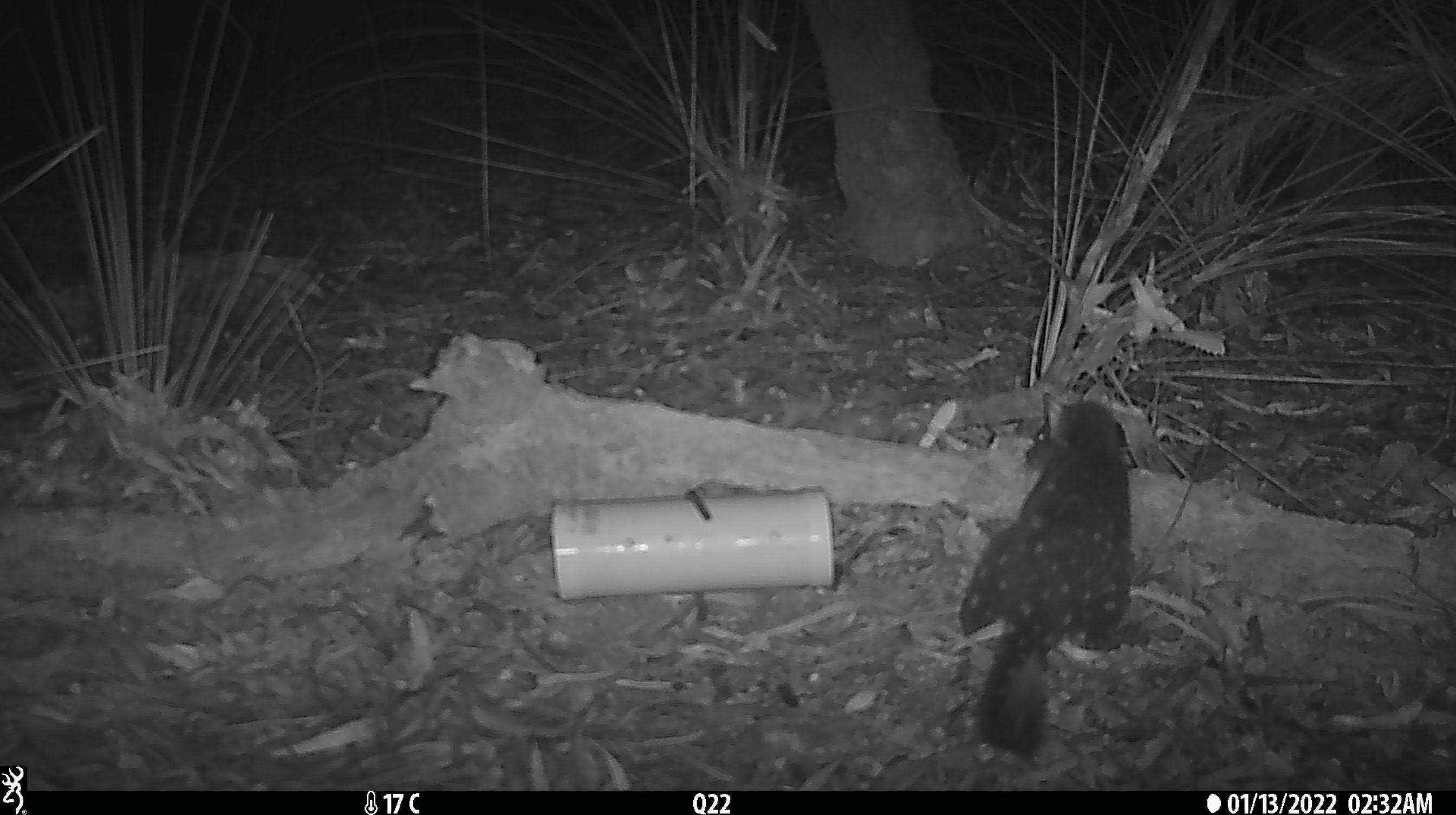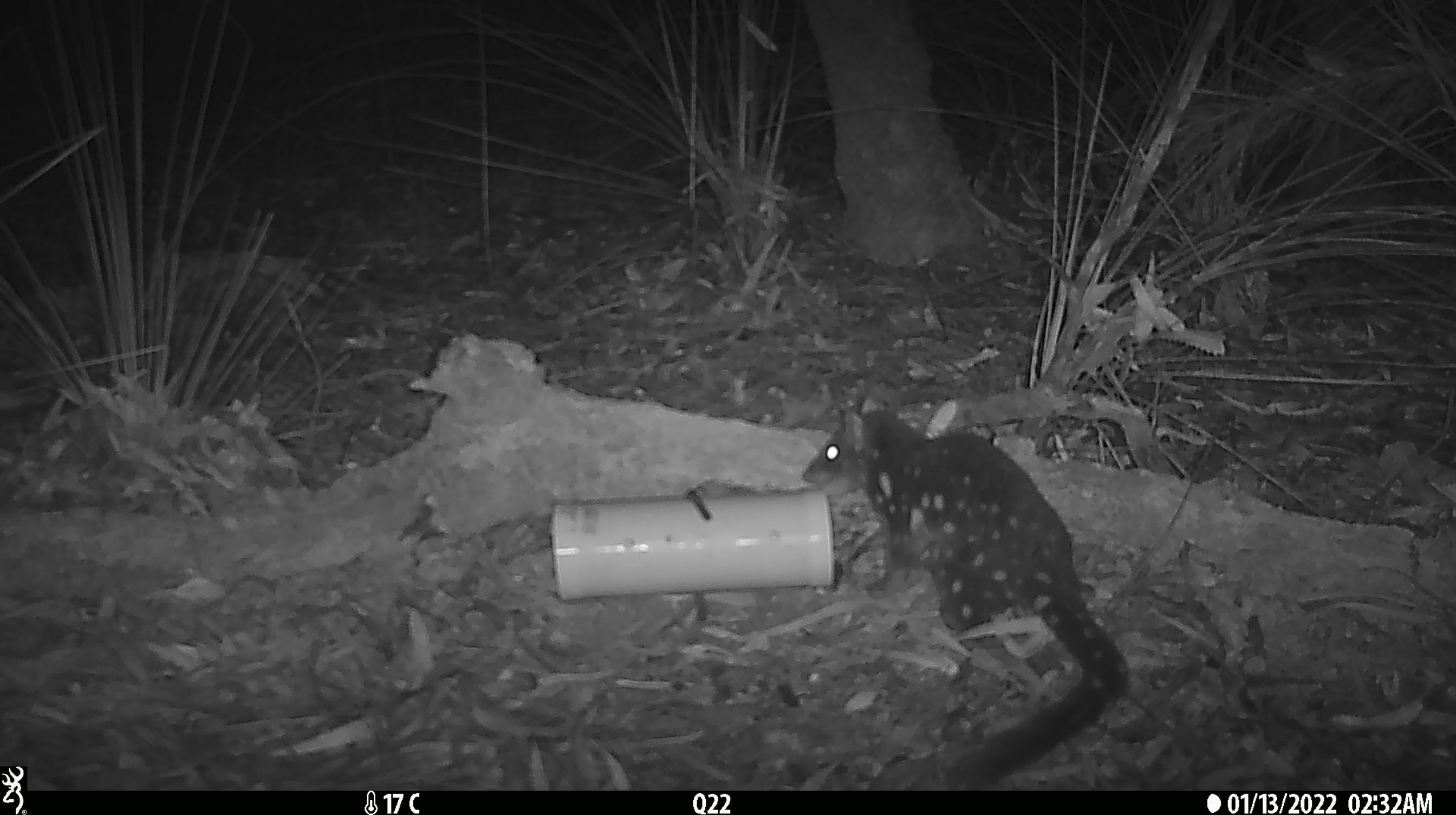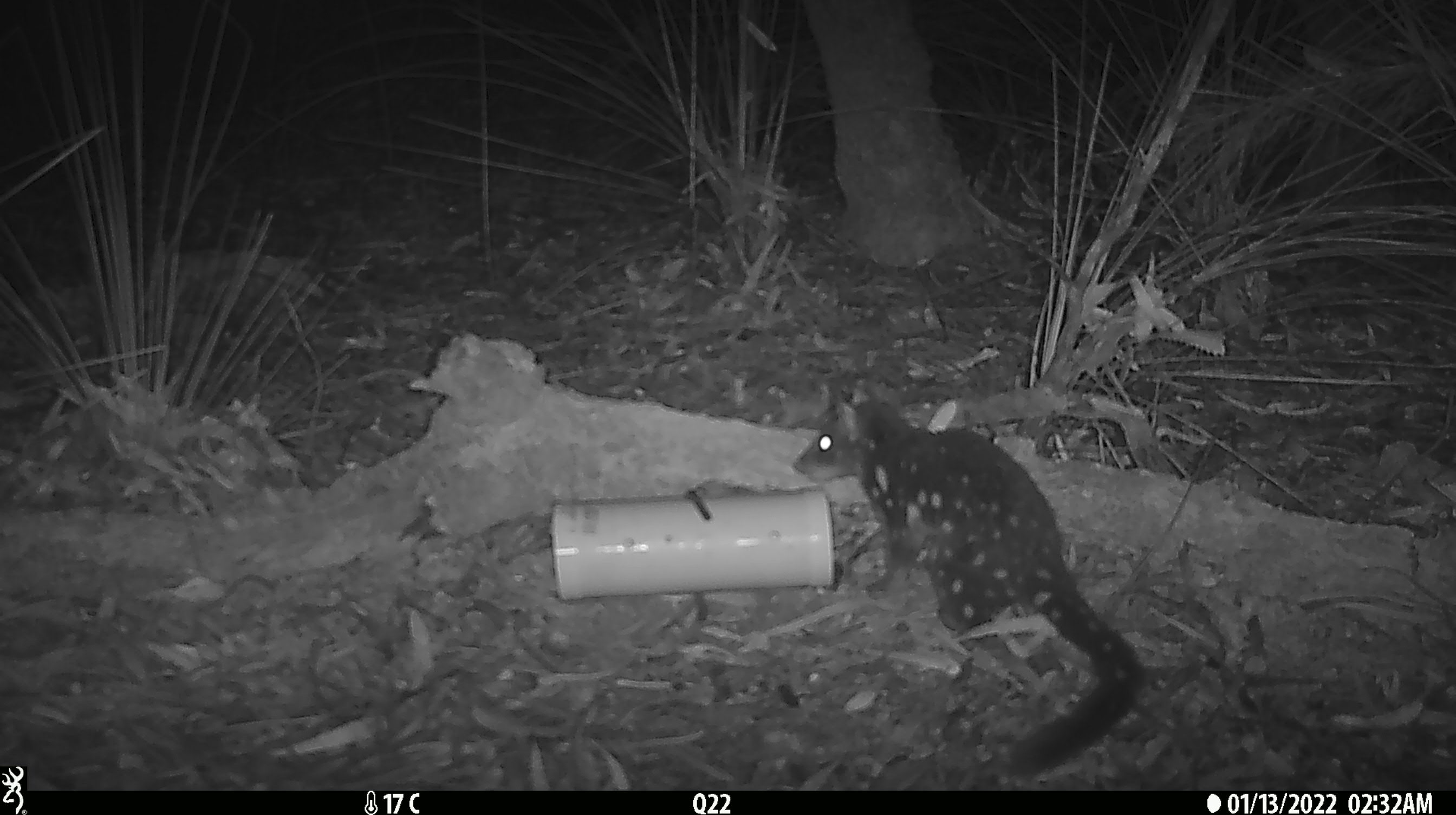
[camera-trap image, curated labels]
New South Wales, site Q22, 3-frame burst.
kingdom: Animalia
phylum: Chordata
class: Mammalia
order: Dasyuromorphia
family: Dasyuridae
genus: Dasyurus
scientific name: Dasyurus maculatus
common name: spotted-tailed quoll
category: quoll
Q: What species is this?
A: Quoll (spotted-tailed quoll) (Dasyurus maculatus).